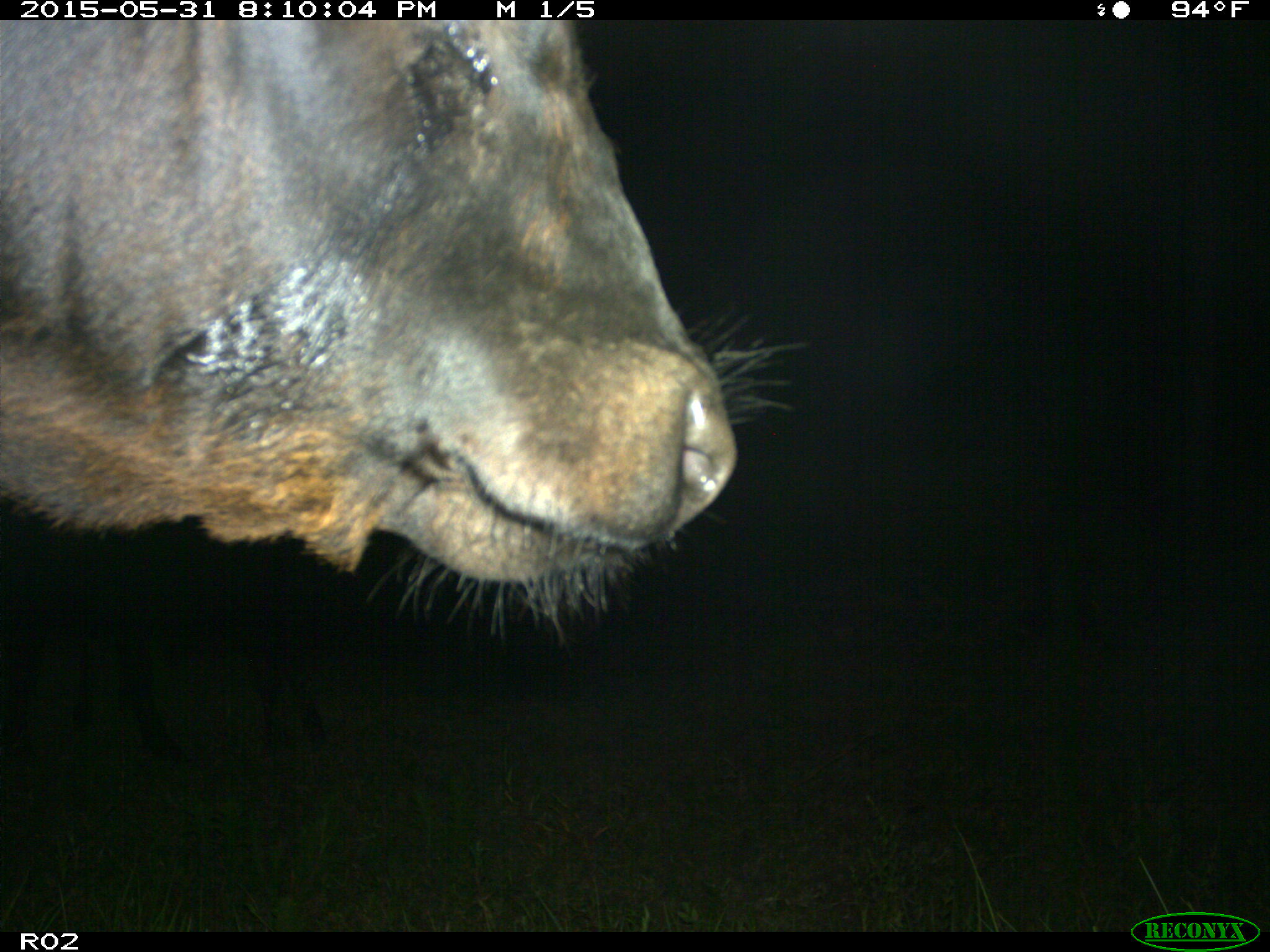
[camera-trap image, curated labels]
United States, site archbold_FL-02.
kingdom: Animalia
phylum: Chordata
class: Mammalia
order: Artiodactyla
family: Bovidae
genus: Bos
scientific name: Bos taurus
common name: domestic cow